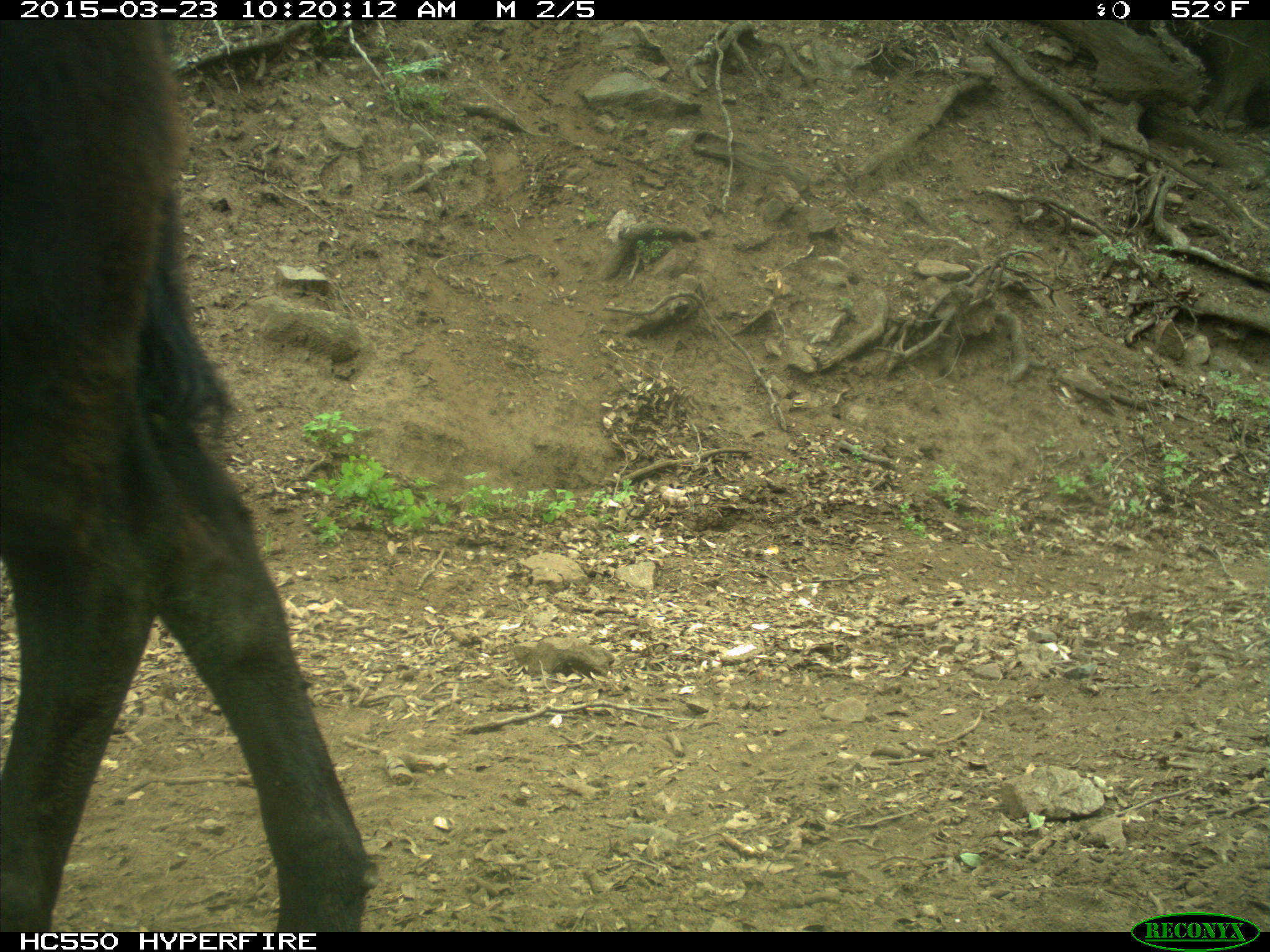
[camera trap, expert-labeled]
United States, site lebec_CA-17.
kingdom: Animalia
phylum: Chordata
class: Mammalia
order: Artiodactyla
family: Bovidae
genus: Bos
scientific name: Bos taurus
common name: domestic cow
Bos taurus (domestic cow).